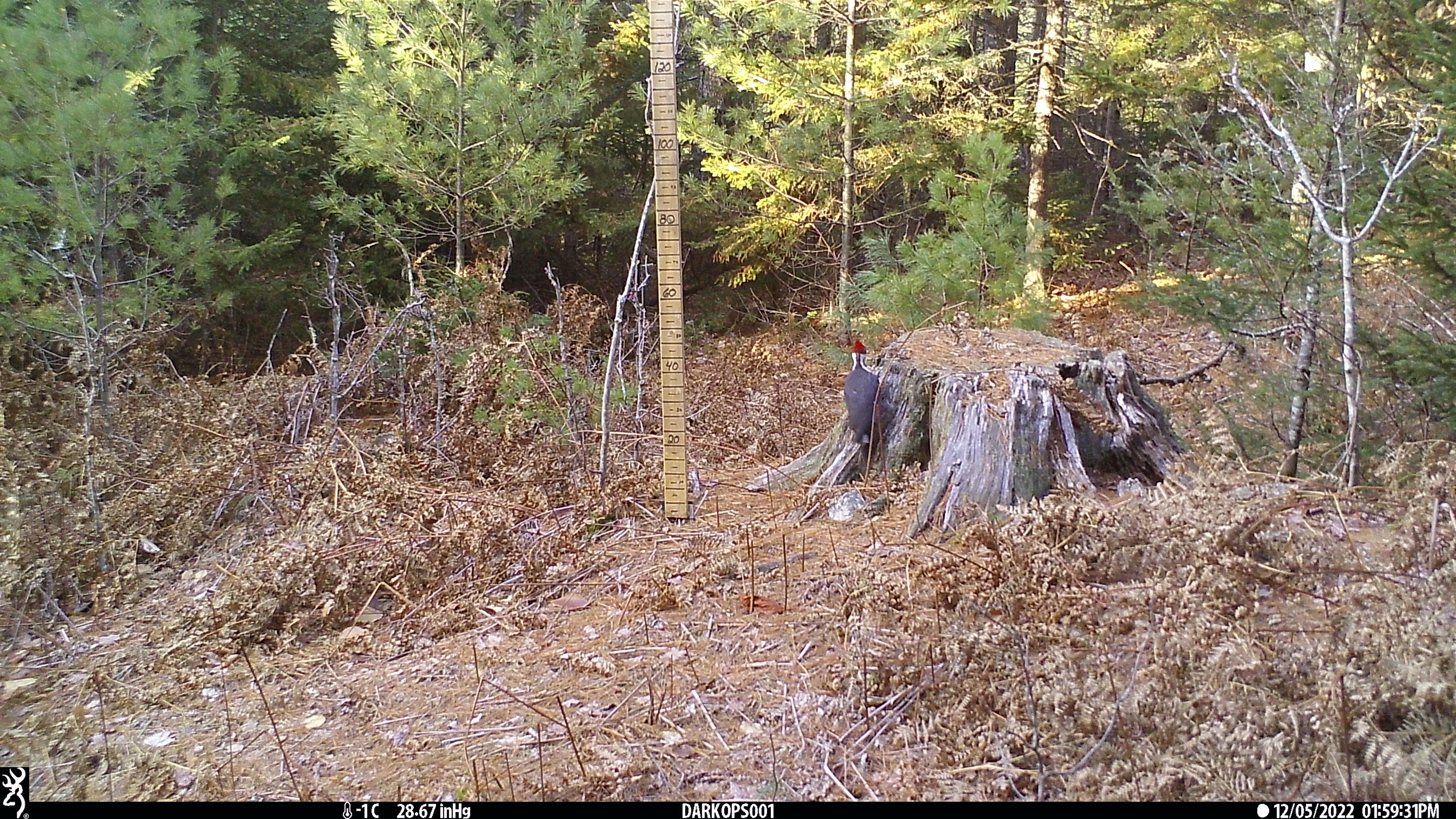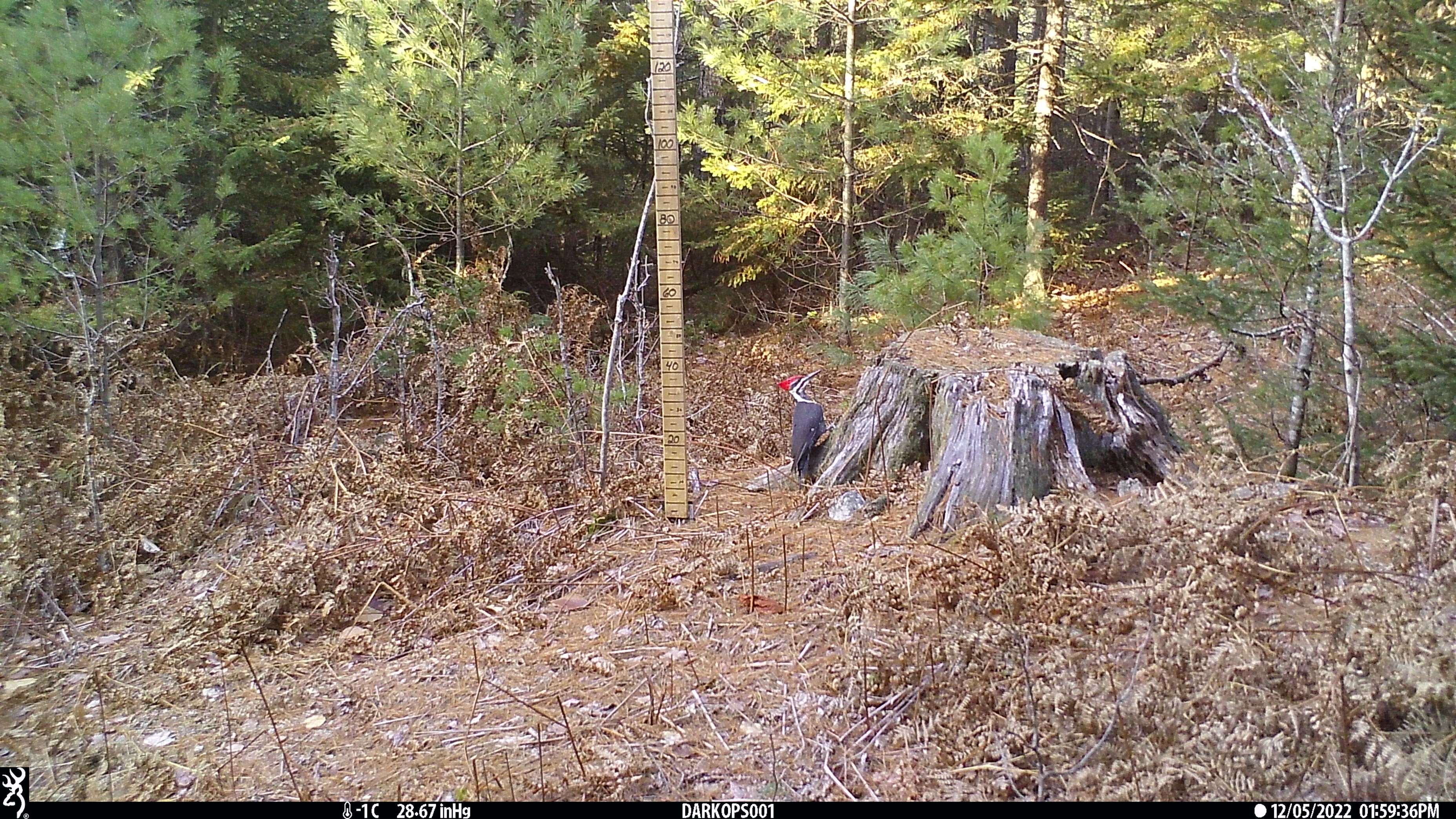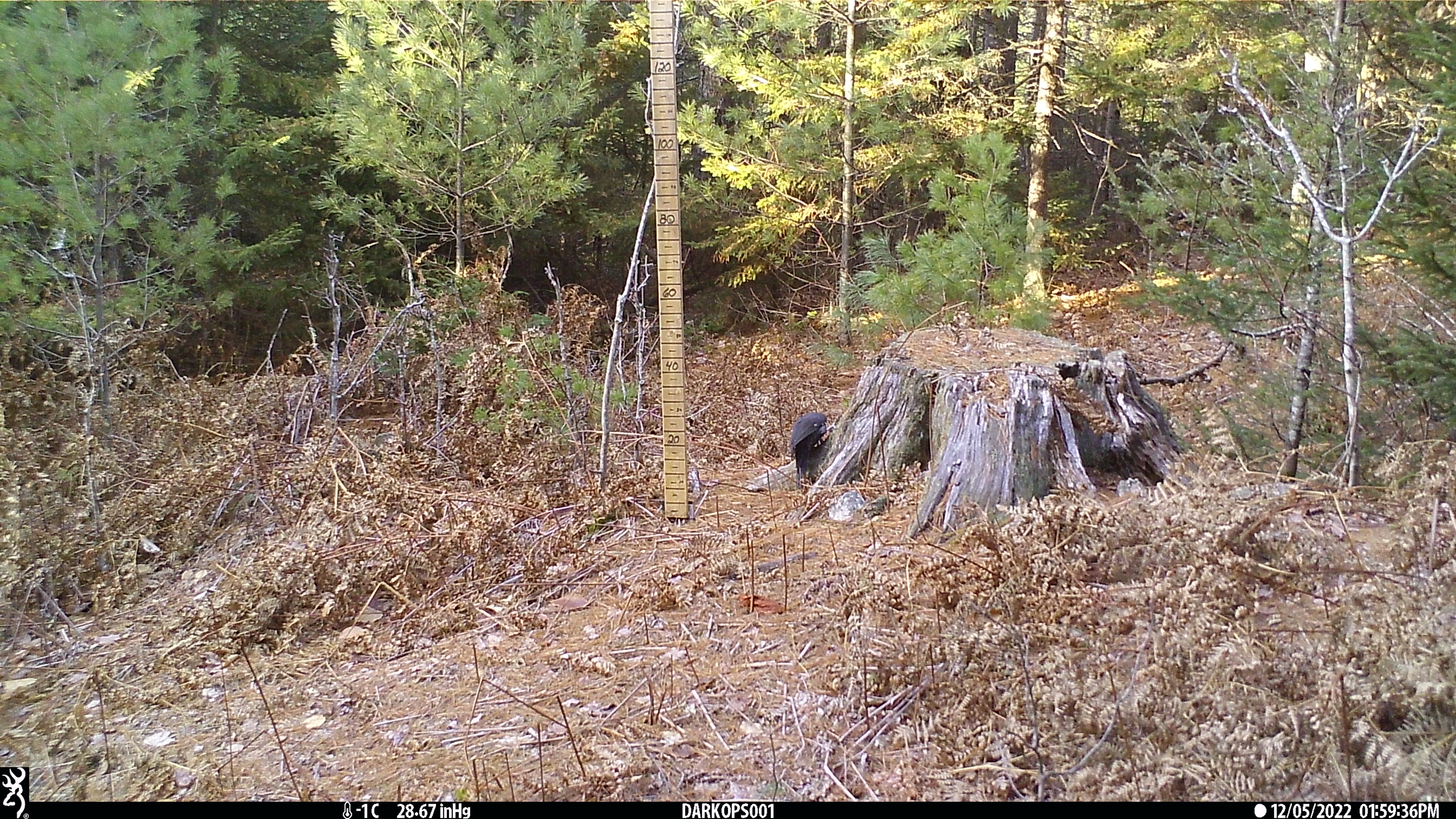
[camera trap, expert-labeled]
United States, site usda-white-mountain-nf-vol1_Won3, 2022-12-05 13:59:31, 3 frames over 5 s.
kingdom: Animalia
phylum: Chordata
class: Aves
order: Piciformes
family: Picidae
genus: Dryocopus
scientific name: Dryocopus pileatus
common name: pileated woodpecker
Pileated woodpecker (Dryocopus pileatus).